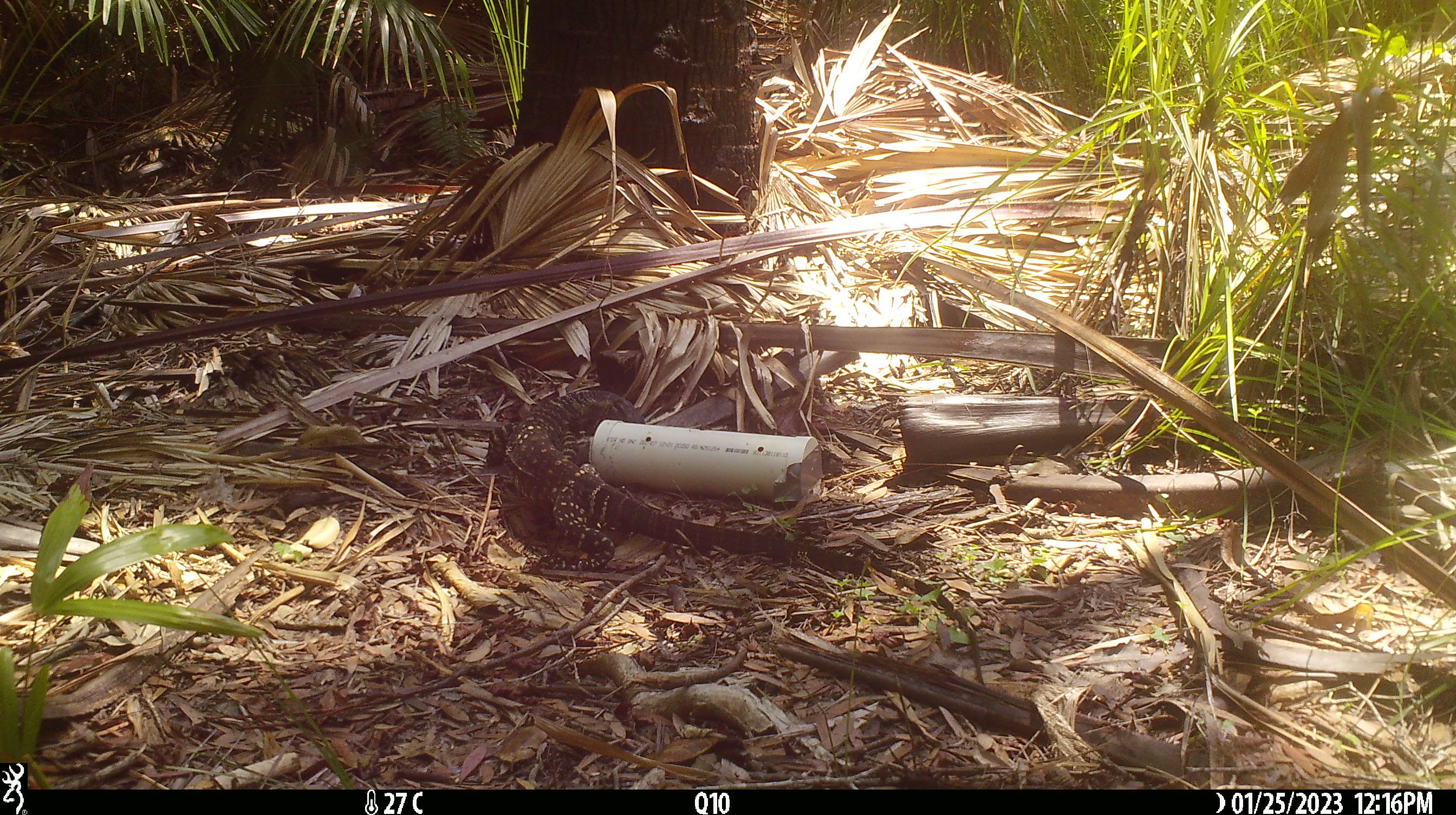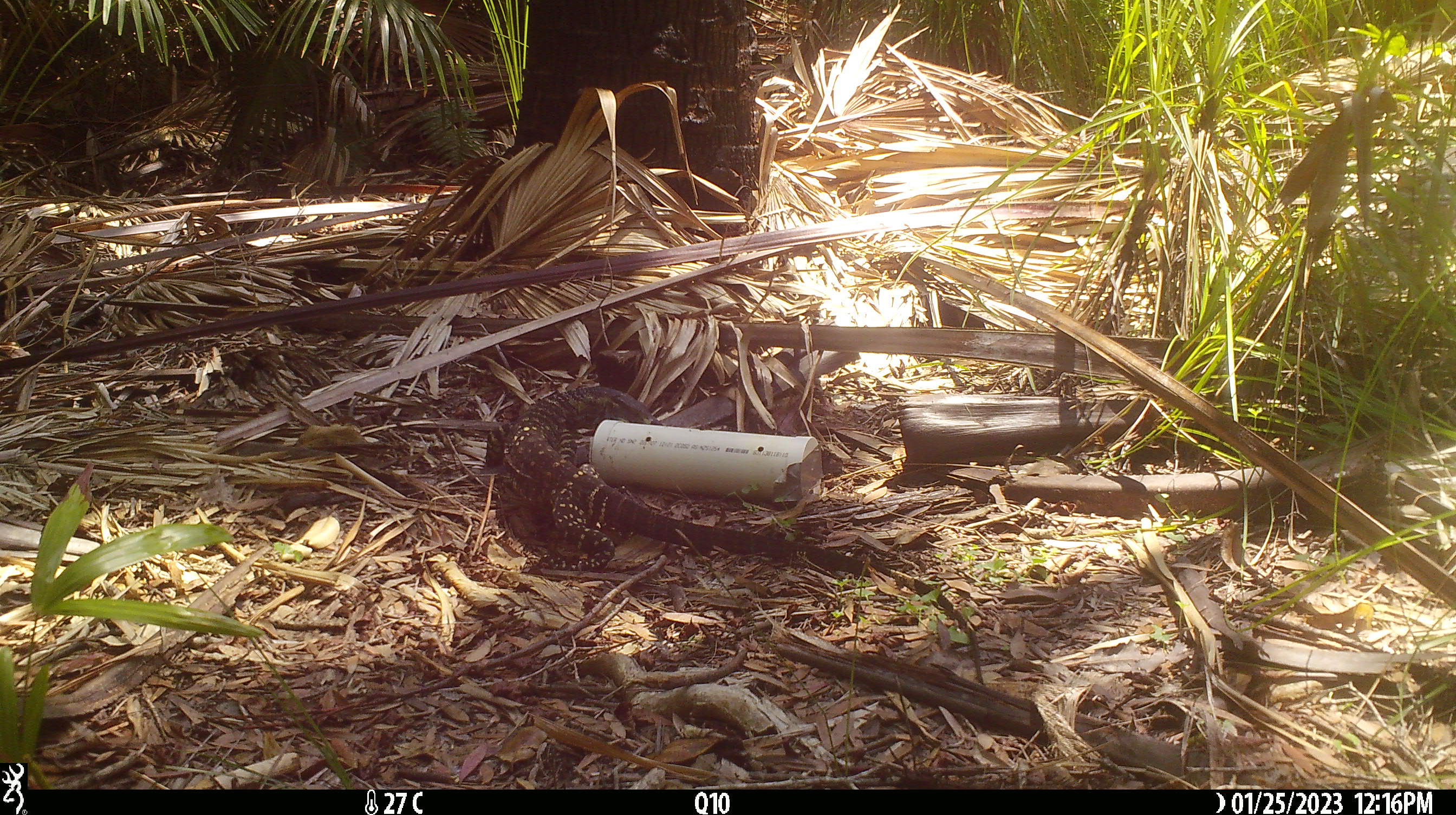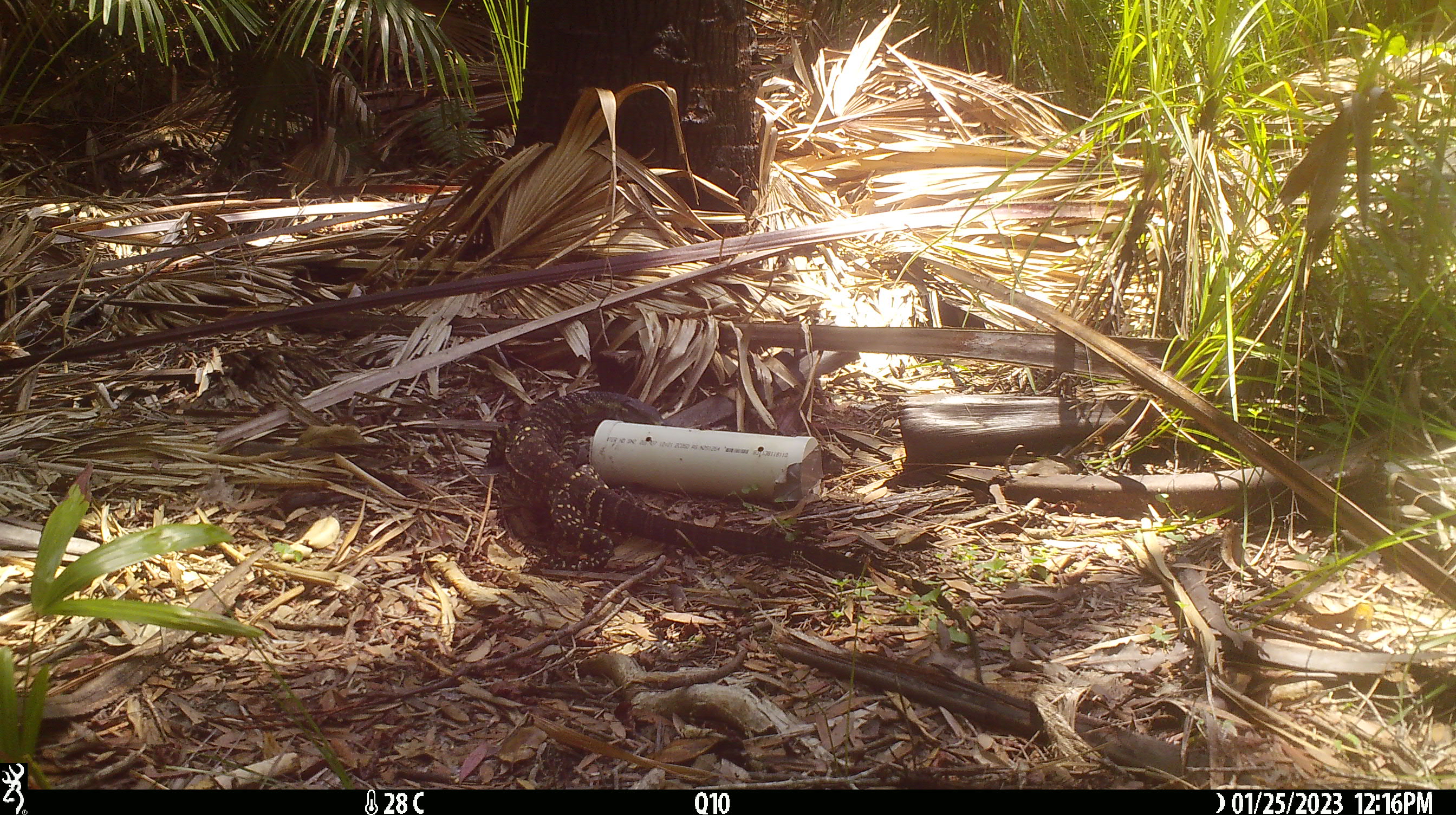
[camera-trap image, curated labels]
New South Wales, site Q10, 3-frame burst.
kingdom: Animalia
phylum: Chordata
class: Reptilia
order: Squamata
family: Varanidae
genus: Varanus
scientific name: Varanus varius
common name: lace monitor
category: goanna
Goanna (lace monitor) (Varanus varius).